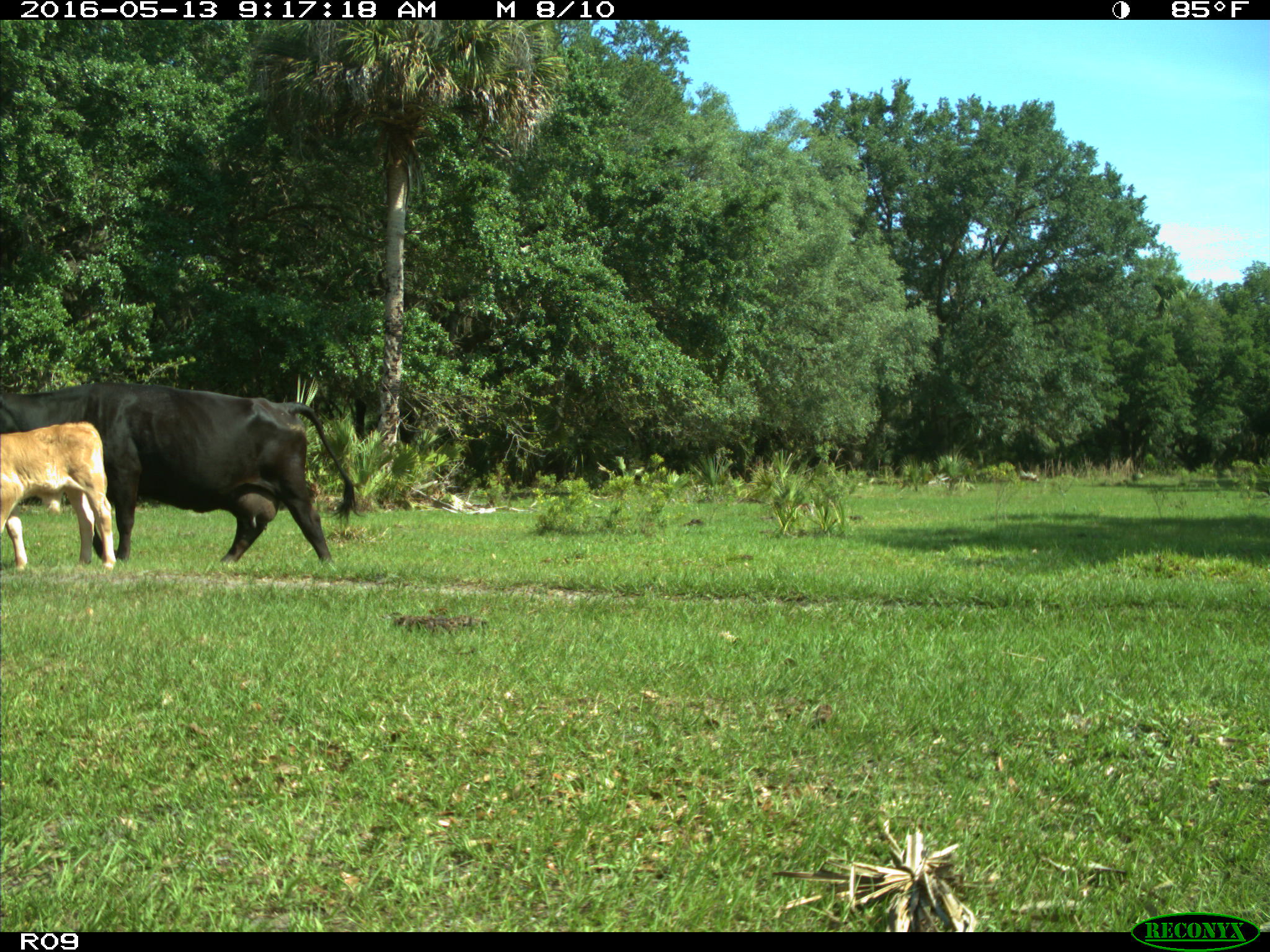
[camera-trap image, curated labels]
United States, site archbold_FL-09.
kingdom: Animalia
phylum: Chordata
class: Mammalia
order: Artiodactyla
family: Bovidae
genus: Bos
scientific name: Bos taurus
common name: domestic cow